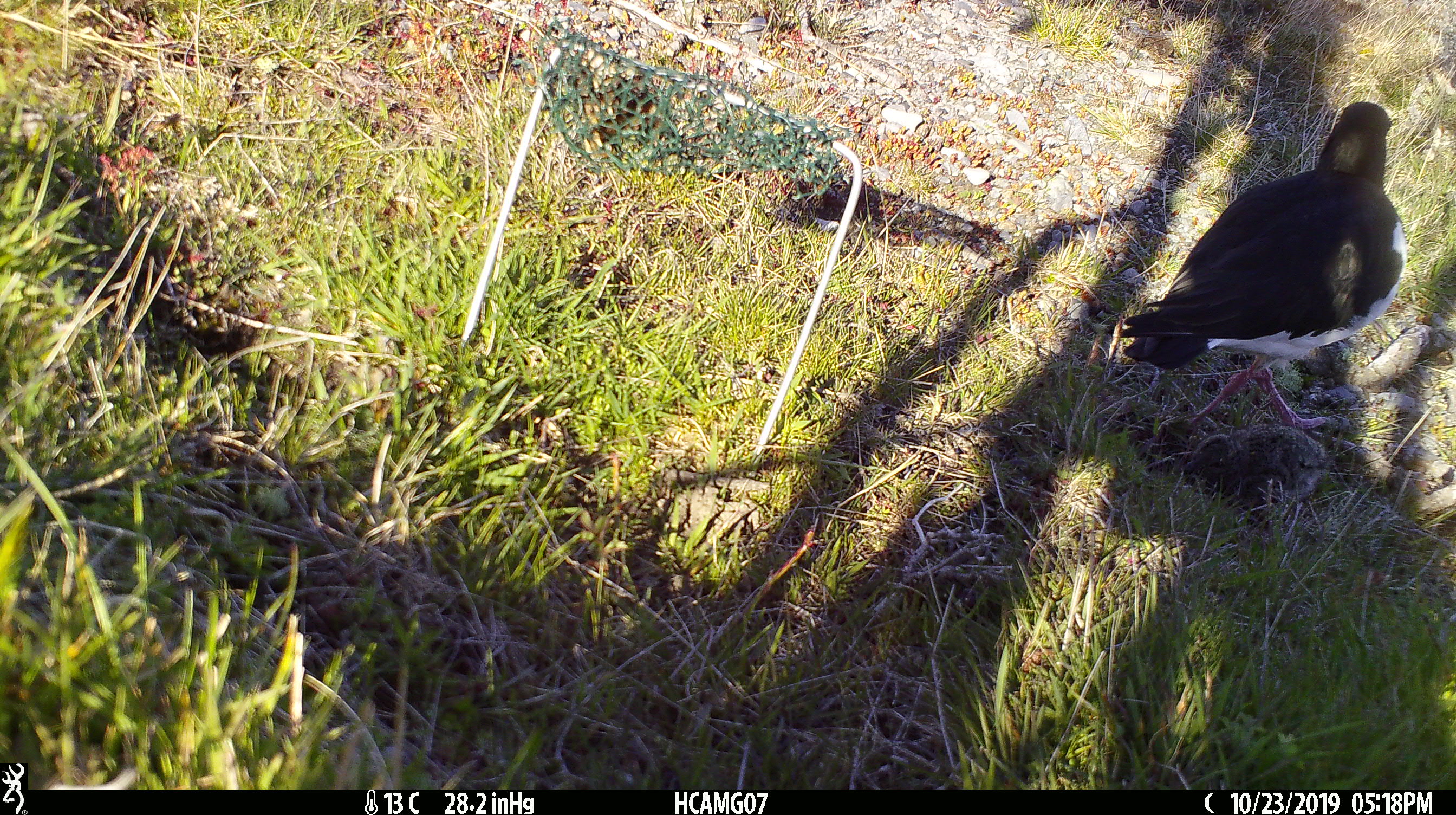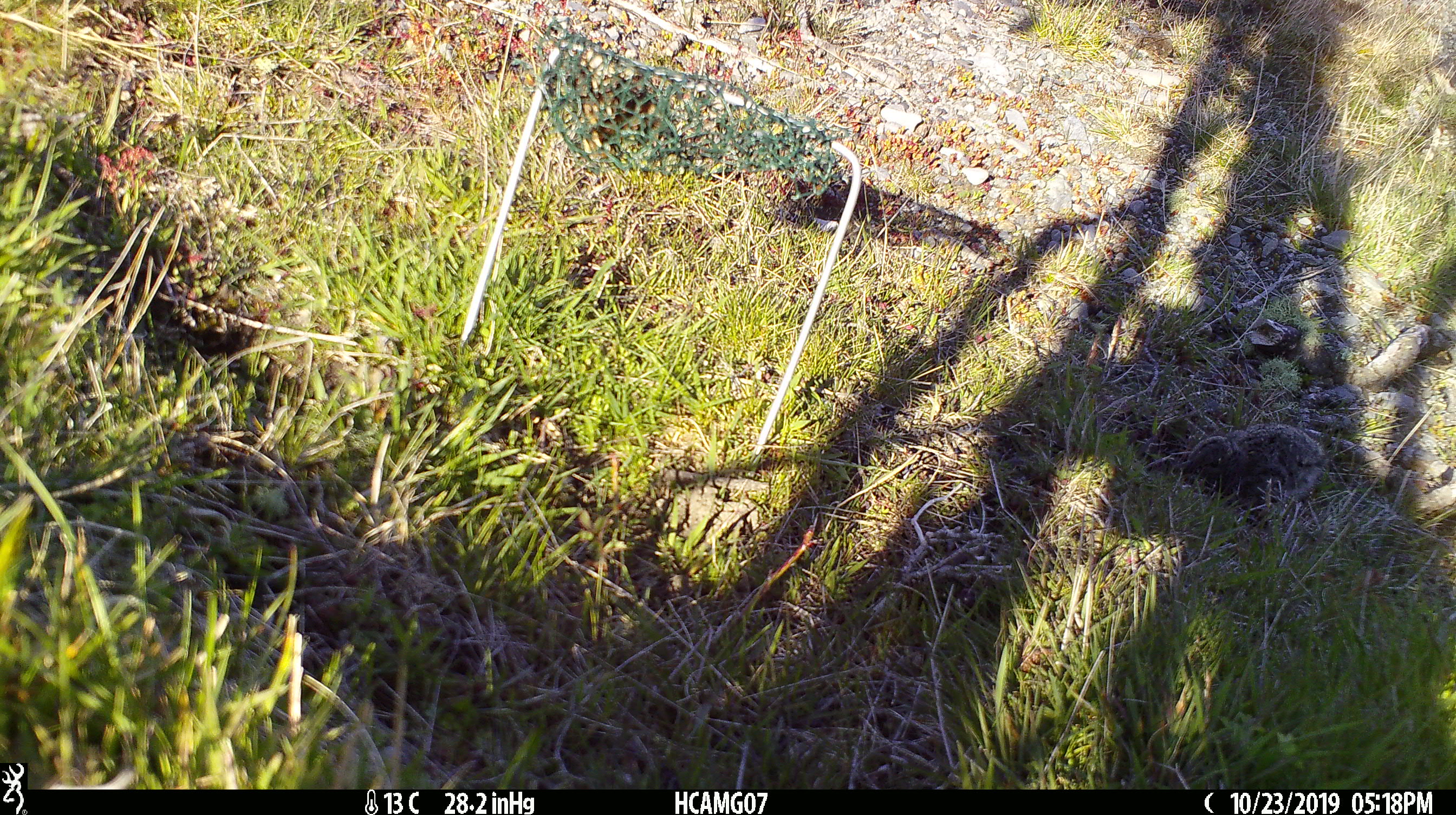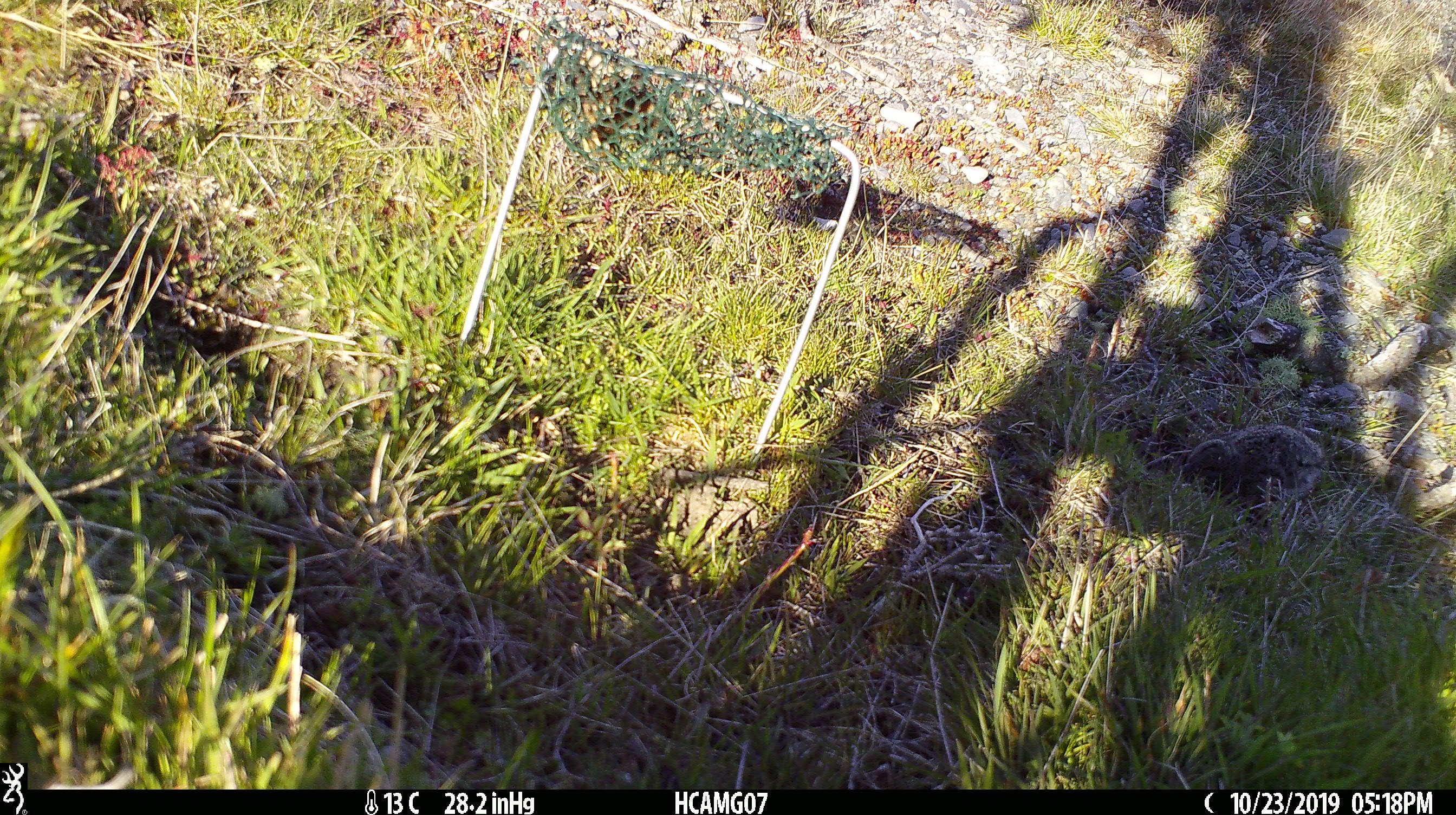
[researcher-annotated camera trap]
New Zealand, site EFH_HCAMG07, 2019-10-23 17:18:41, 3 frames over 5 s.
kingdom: Animalia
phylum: Chordata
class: Aves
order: Charadriiformes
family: Haematopodidae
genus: Haematopus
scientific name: Haematopus unicolor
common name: variable oystercatcher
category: oystercatcher